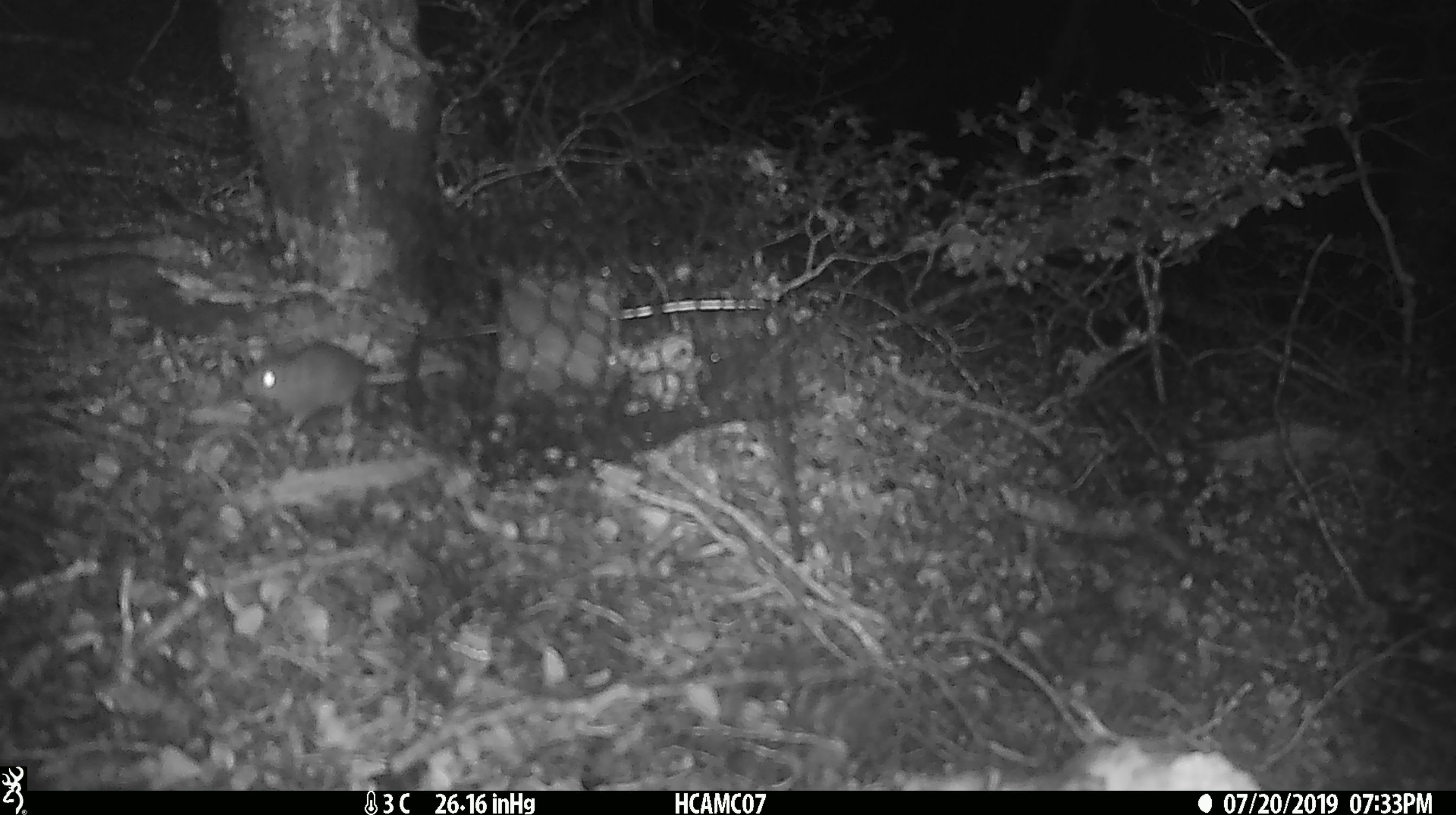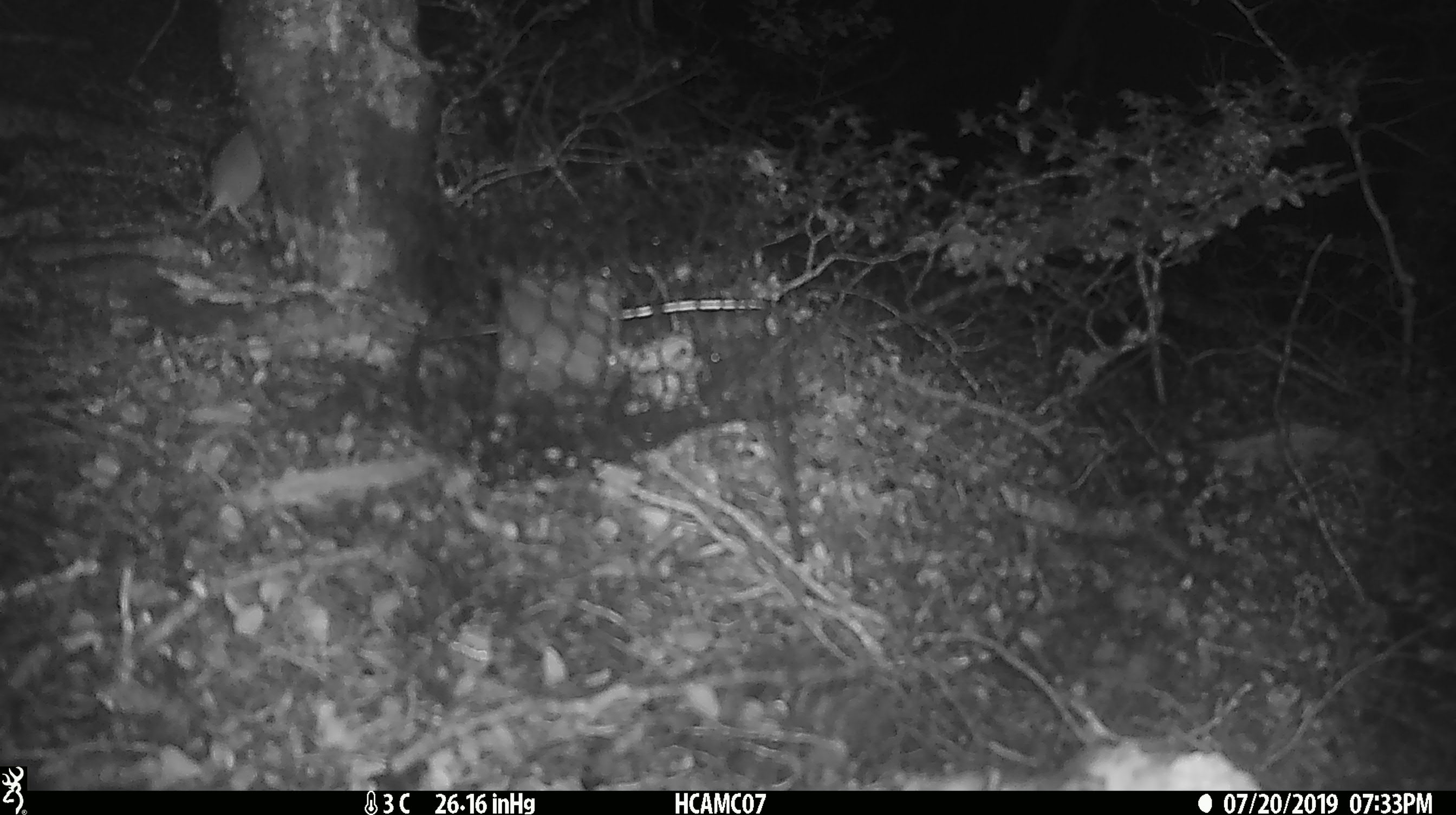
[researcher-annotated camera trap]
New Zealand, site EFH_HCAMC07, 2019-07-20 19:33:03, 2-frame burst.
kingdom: Animalia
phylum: Chordata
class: Mammalia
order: Rodentia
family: Muridae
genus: Mus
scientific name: Mus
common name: mouse